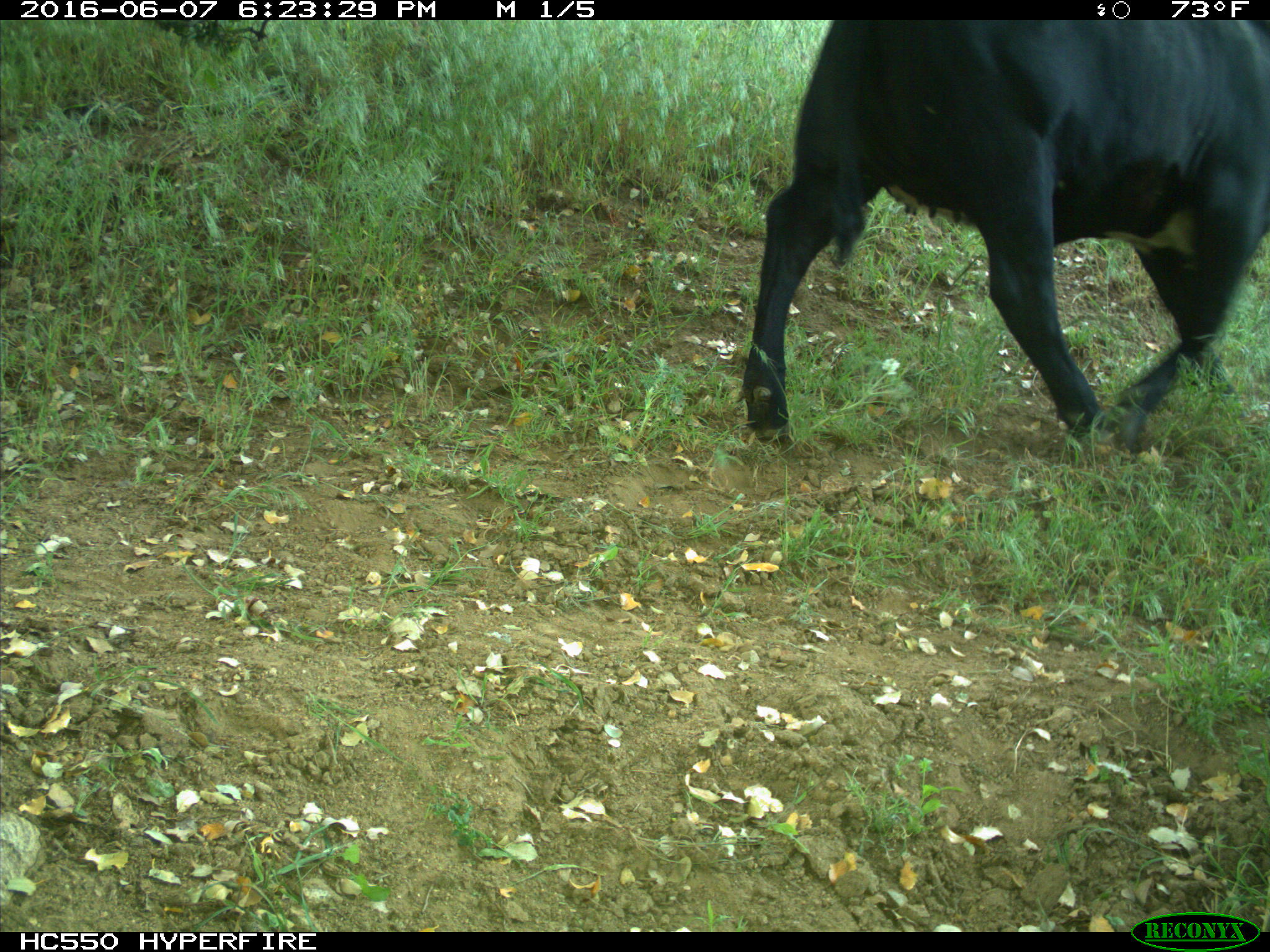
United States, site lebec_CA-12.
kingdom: Animalia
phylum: Chordata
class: Mammalia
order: Artiodactyla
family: Bovidae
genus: Bos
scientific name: Bos taurus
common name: domestic cow